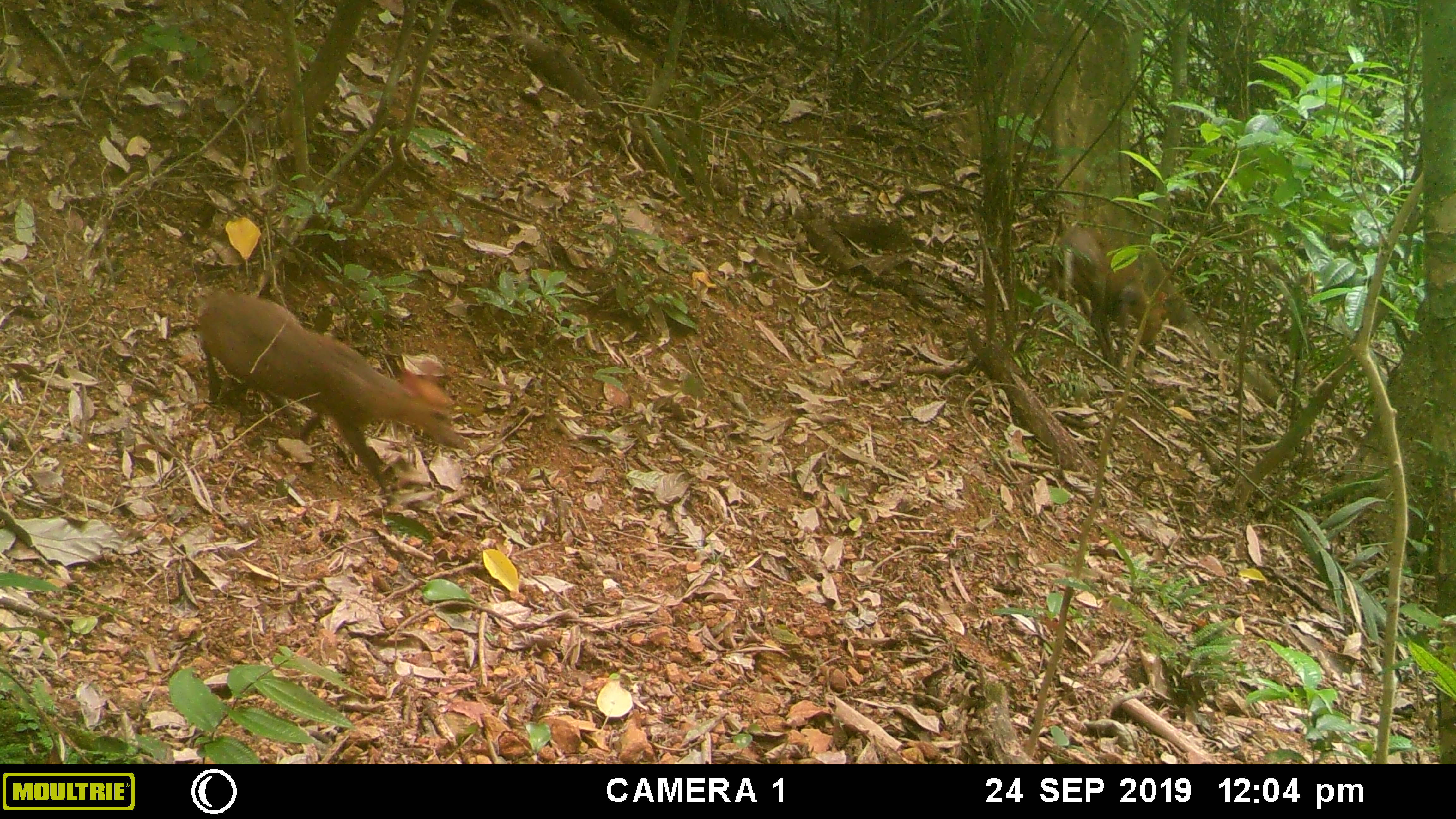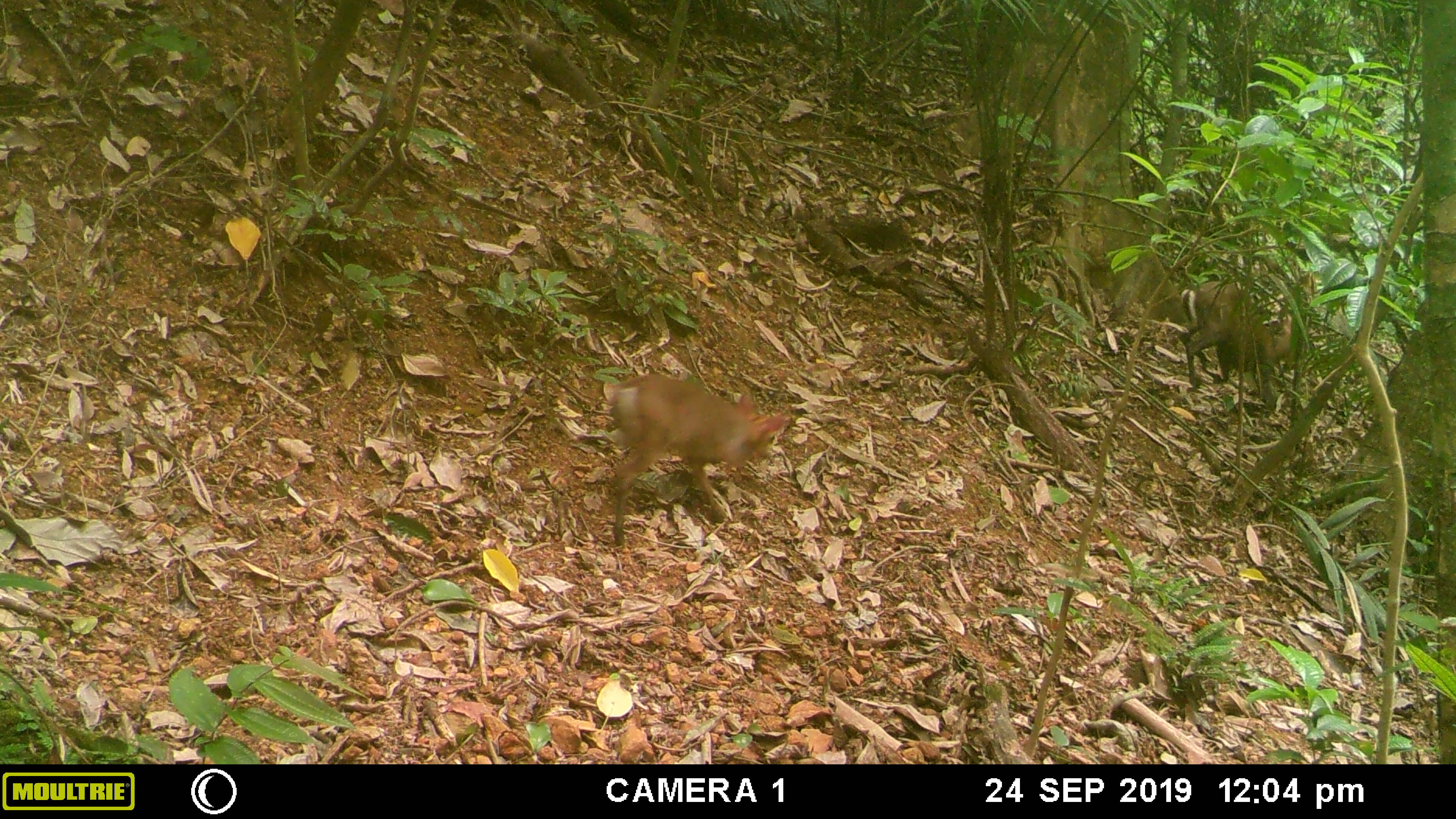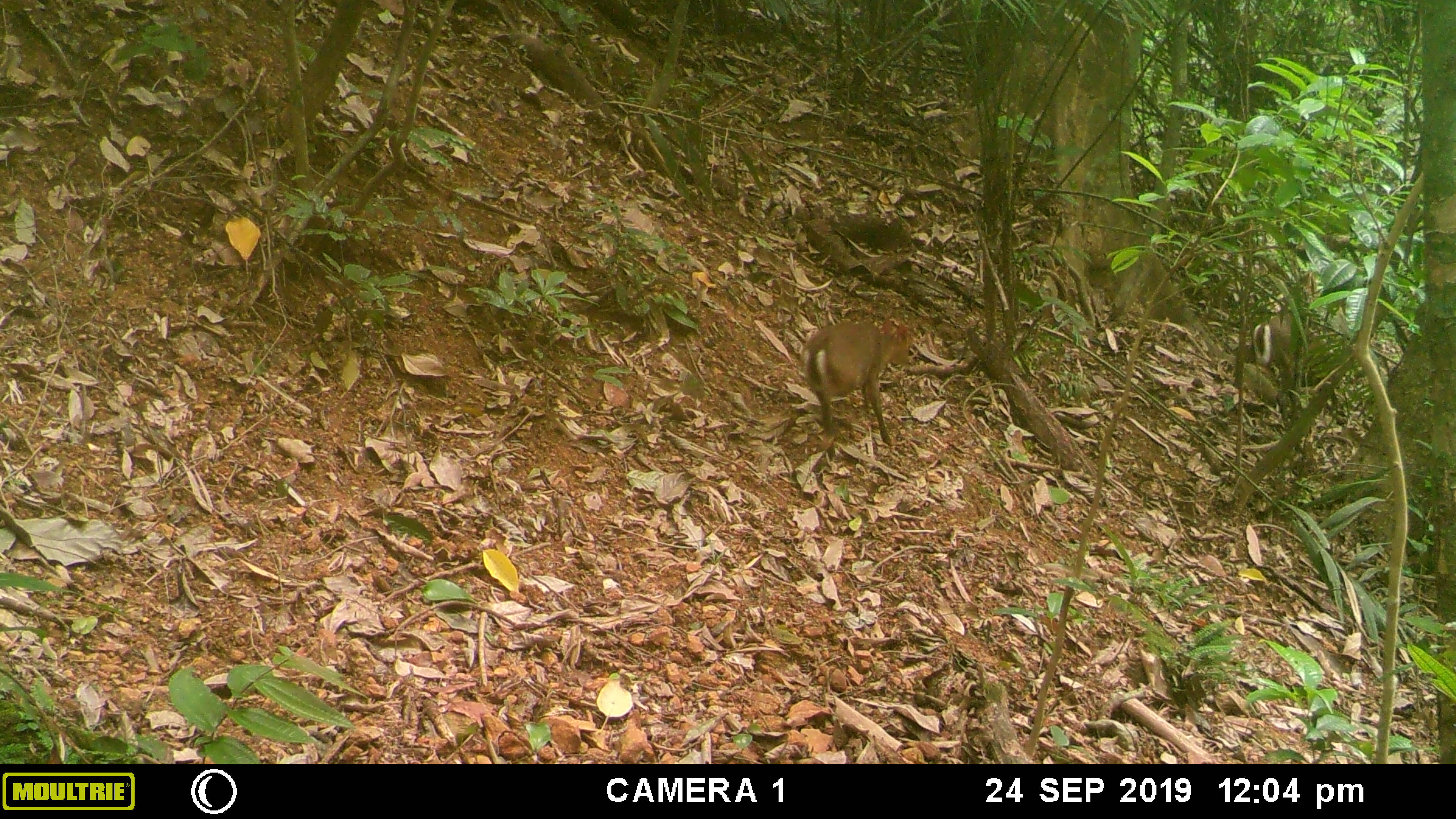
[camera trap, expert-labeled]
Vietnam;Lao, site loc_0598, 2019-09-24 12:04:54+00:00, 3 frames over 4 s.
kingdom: Animalia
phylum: Chordata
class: Mammalia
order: Artiodactyla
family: Cervidae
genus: Muntiacus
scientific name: Muntiacus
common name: muntjacs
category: unidentified muntjac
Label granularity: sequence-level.